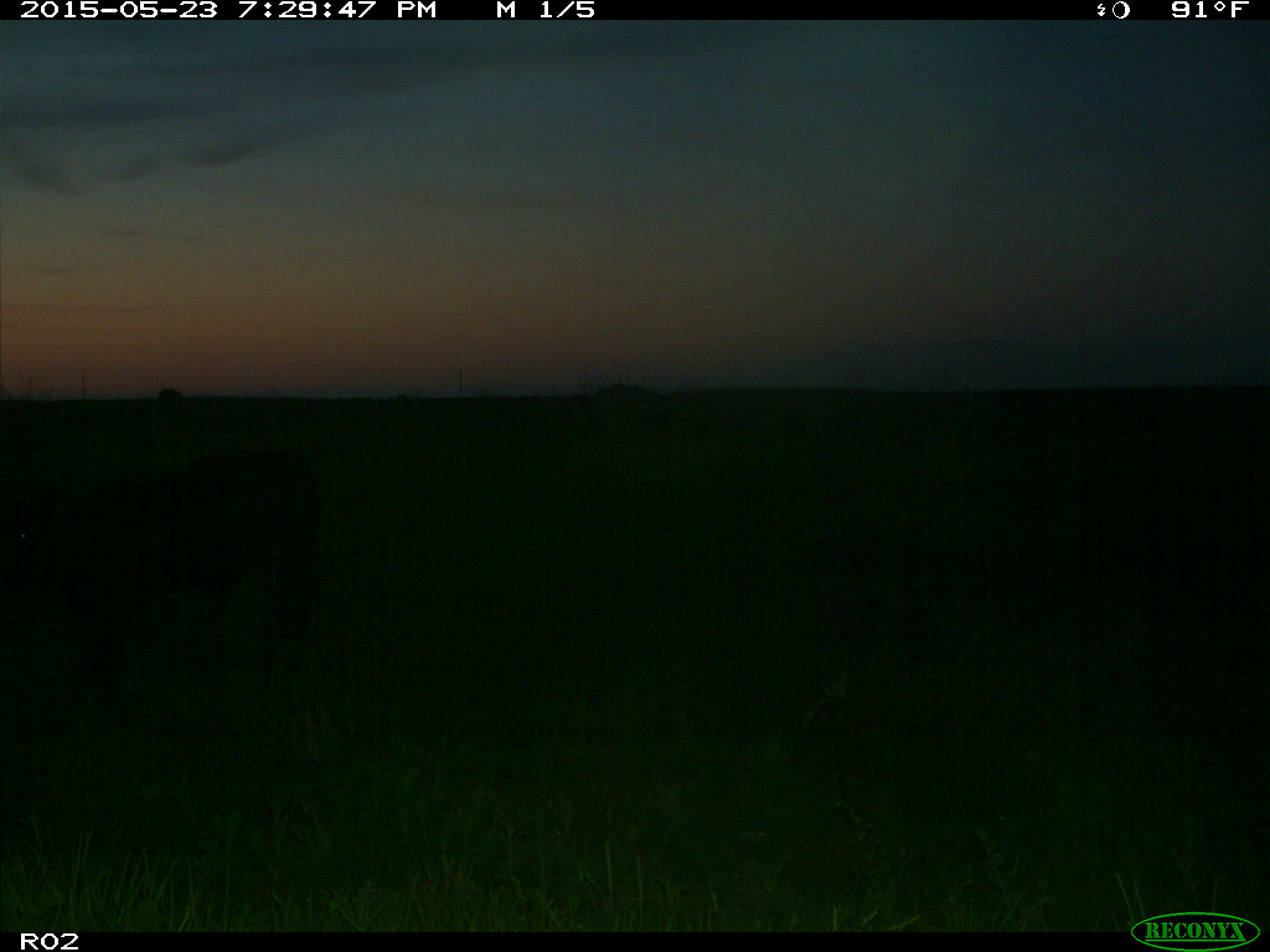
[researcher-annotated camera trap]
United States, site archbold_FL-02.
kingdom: Animalia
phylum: Chordata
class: Mammalia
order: Artiodactyla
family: Bovidae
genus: Bos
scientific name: Bos taurus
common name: domestic cow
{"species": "Bos taurus (domestic cow)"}